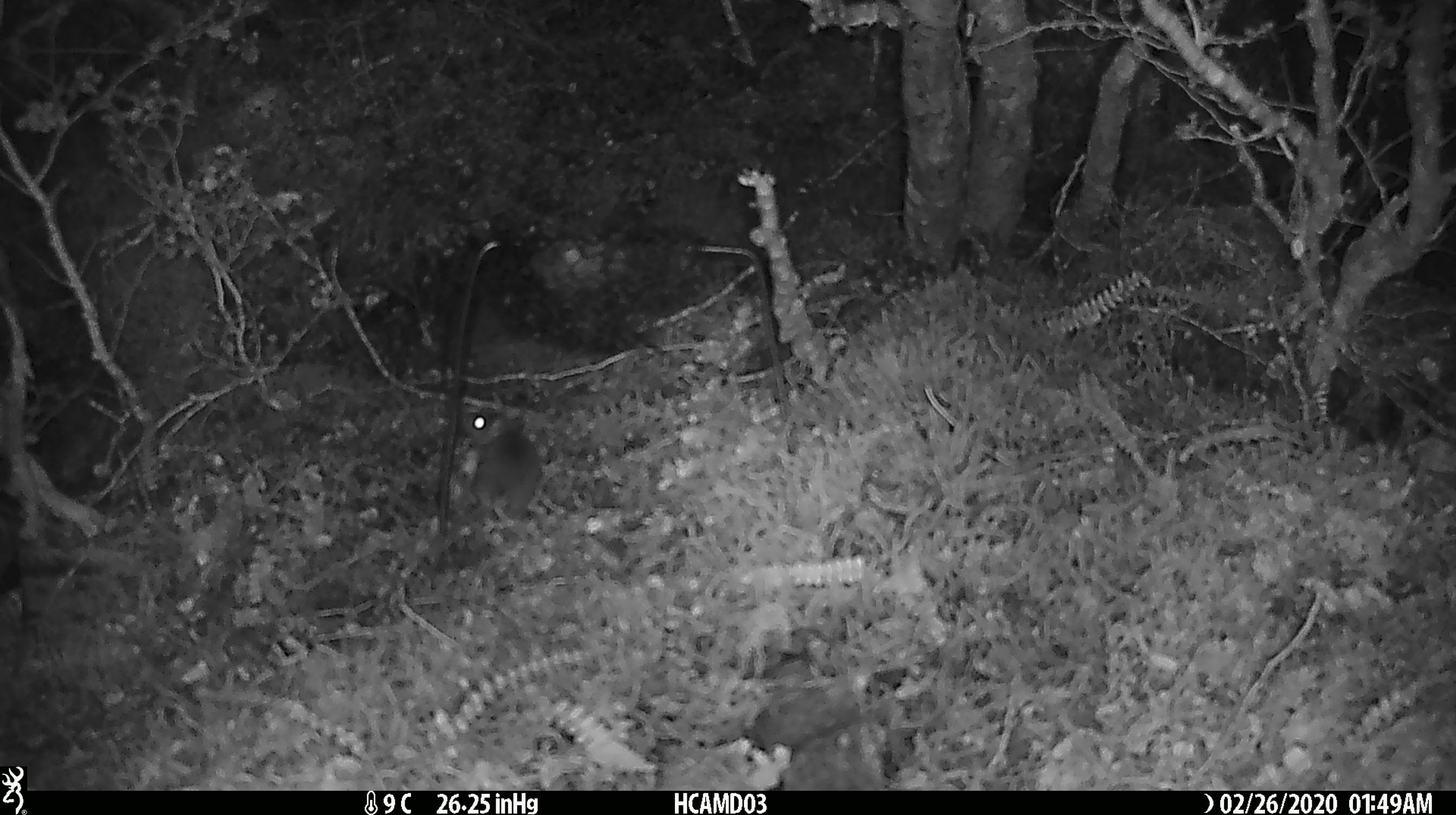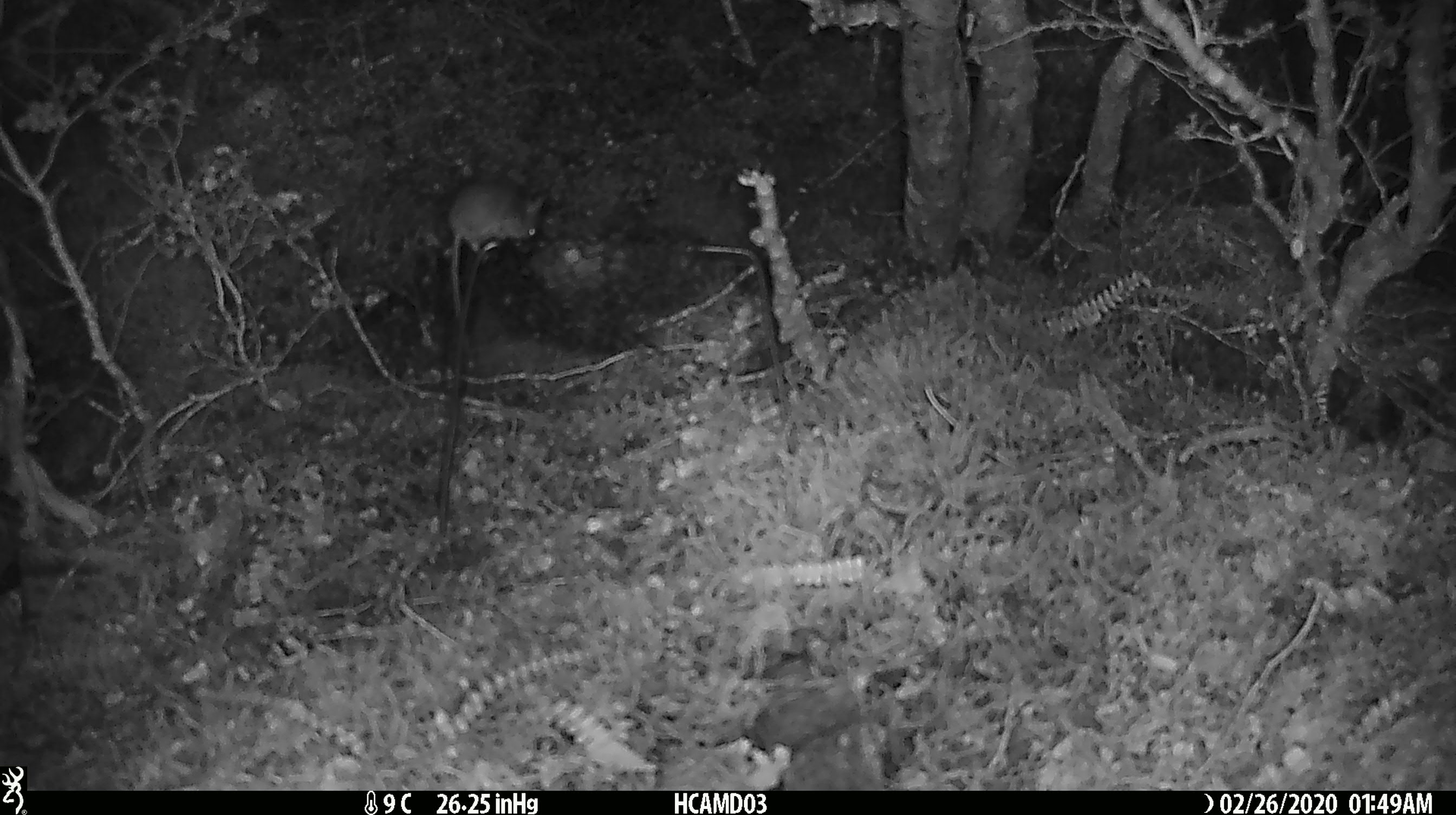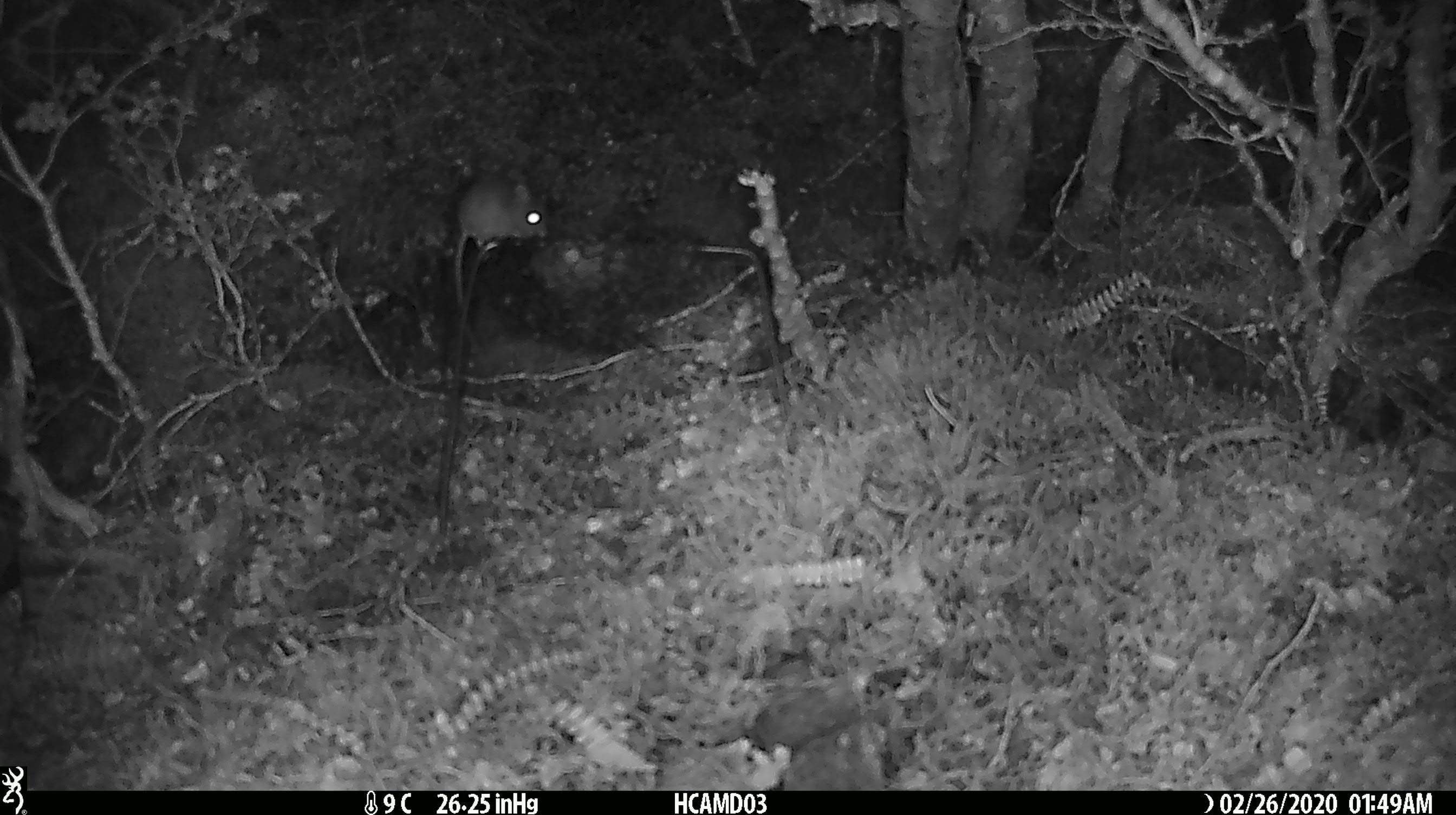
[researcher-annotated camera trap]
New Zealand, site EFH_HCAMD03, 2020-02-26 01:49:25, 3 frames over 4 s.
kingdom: Animalia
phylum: Chordata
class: Mammalia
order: Rodentia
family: Muridae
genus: Mus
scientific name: Mus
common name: mouse